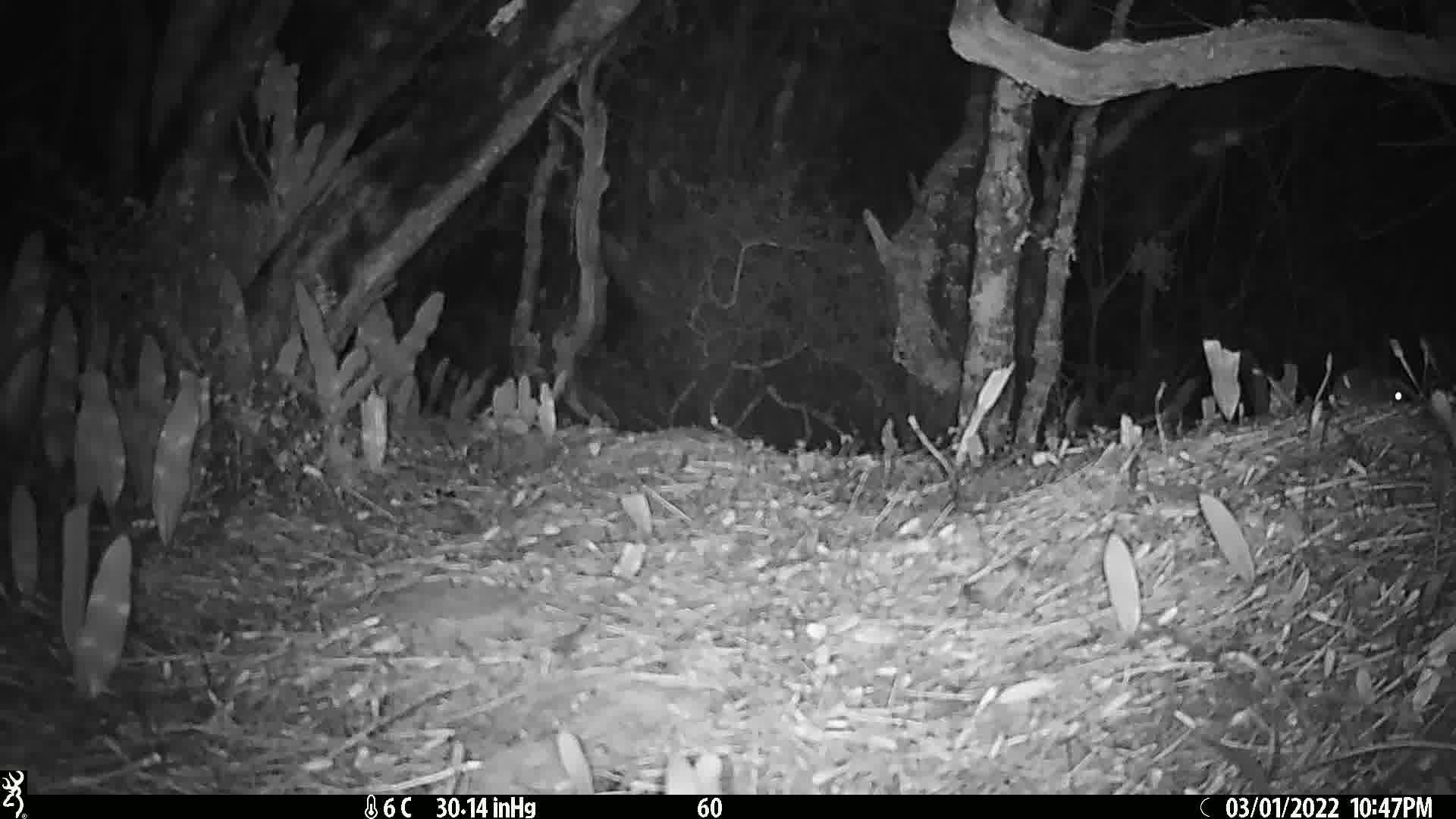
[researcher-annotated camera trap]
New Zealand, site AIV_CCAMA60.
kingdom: Animalia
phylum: Chordata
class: Mammalia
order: Rodentia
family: Muridae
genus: Mus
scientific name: Mus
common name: mouse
Mouse (Mus).